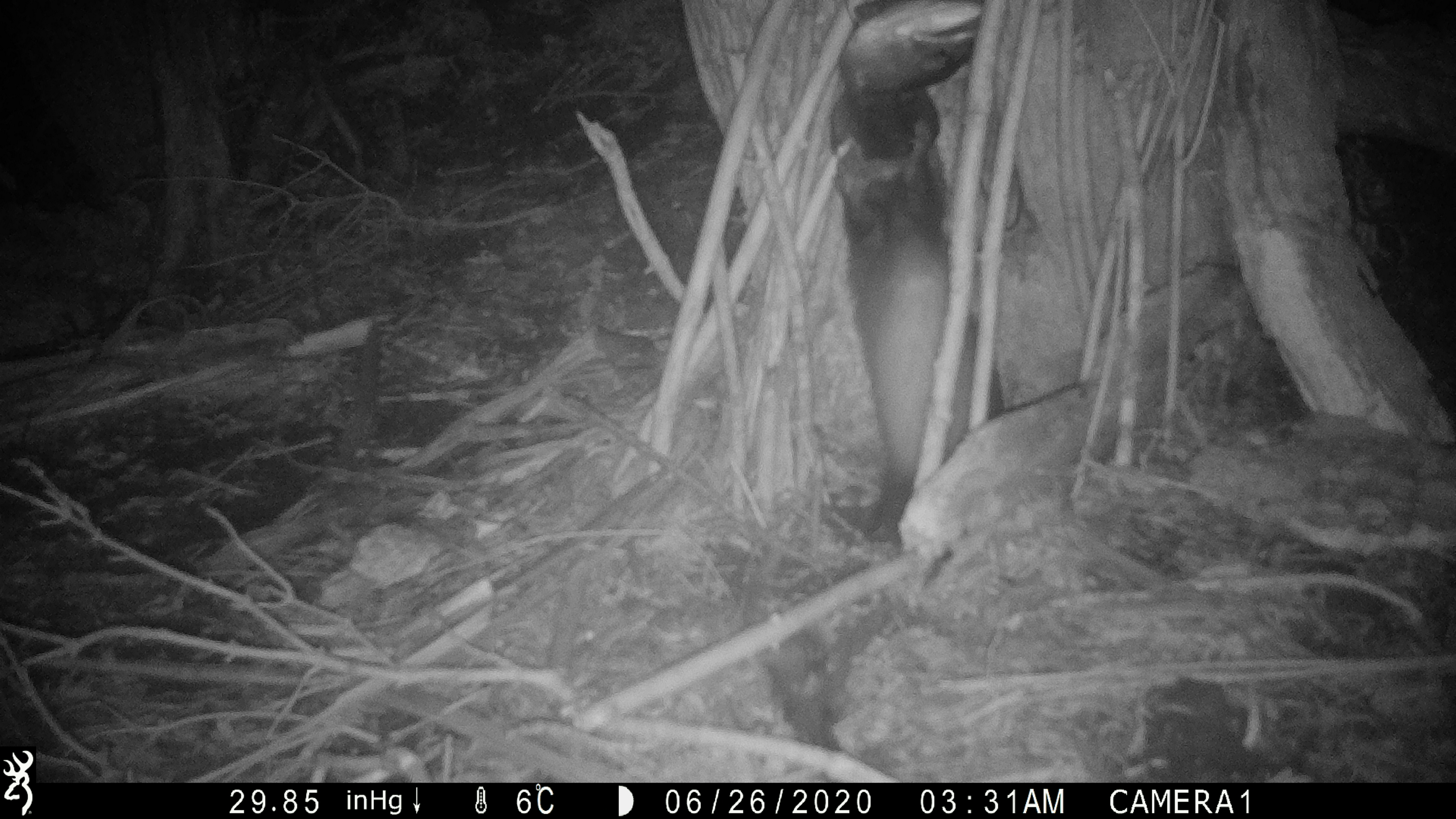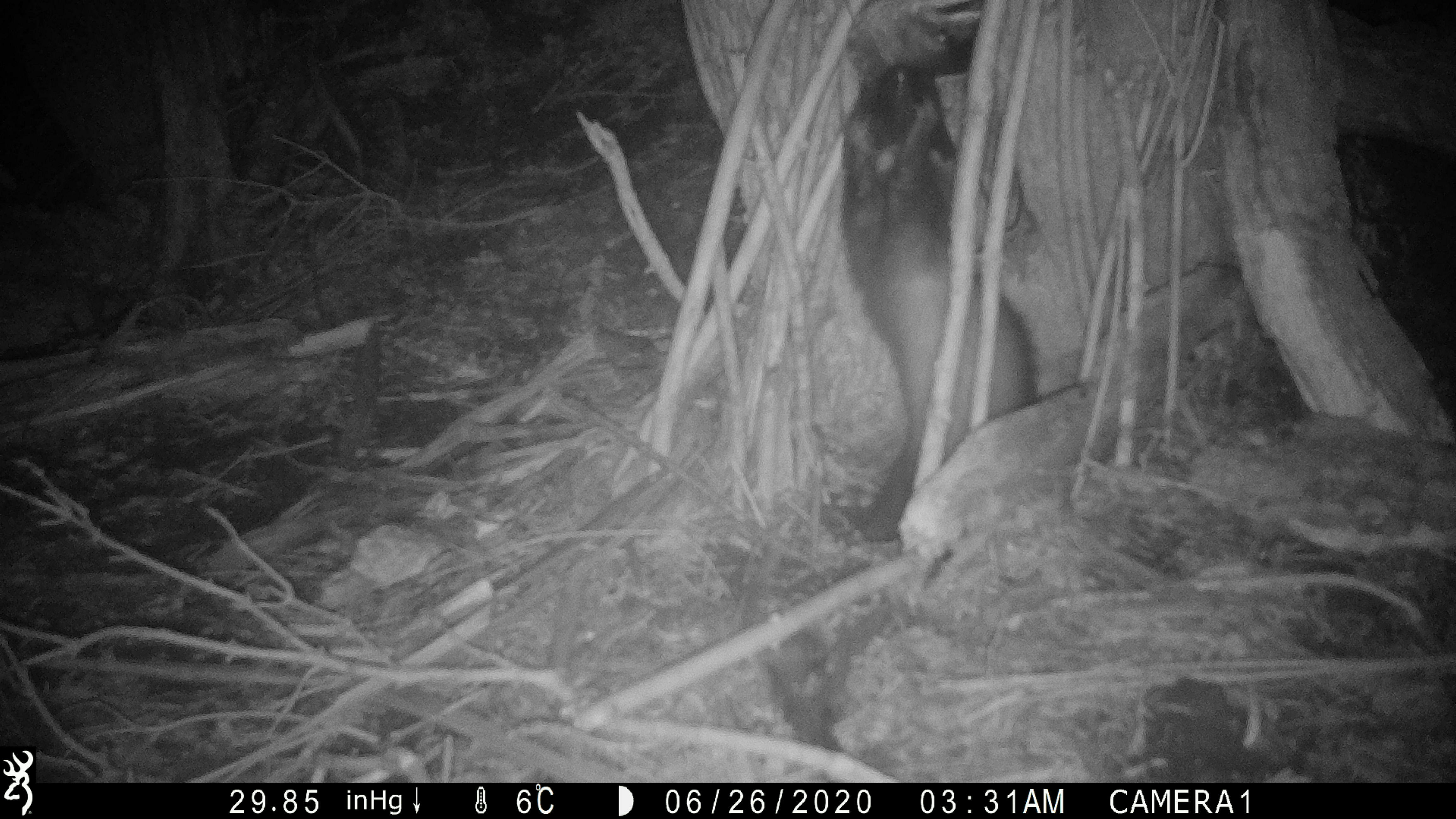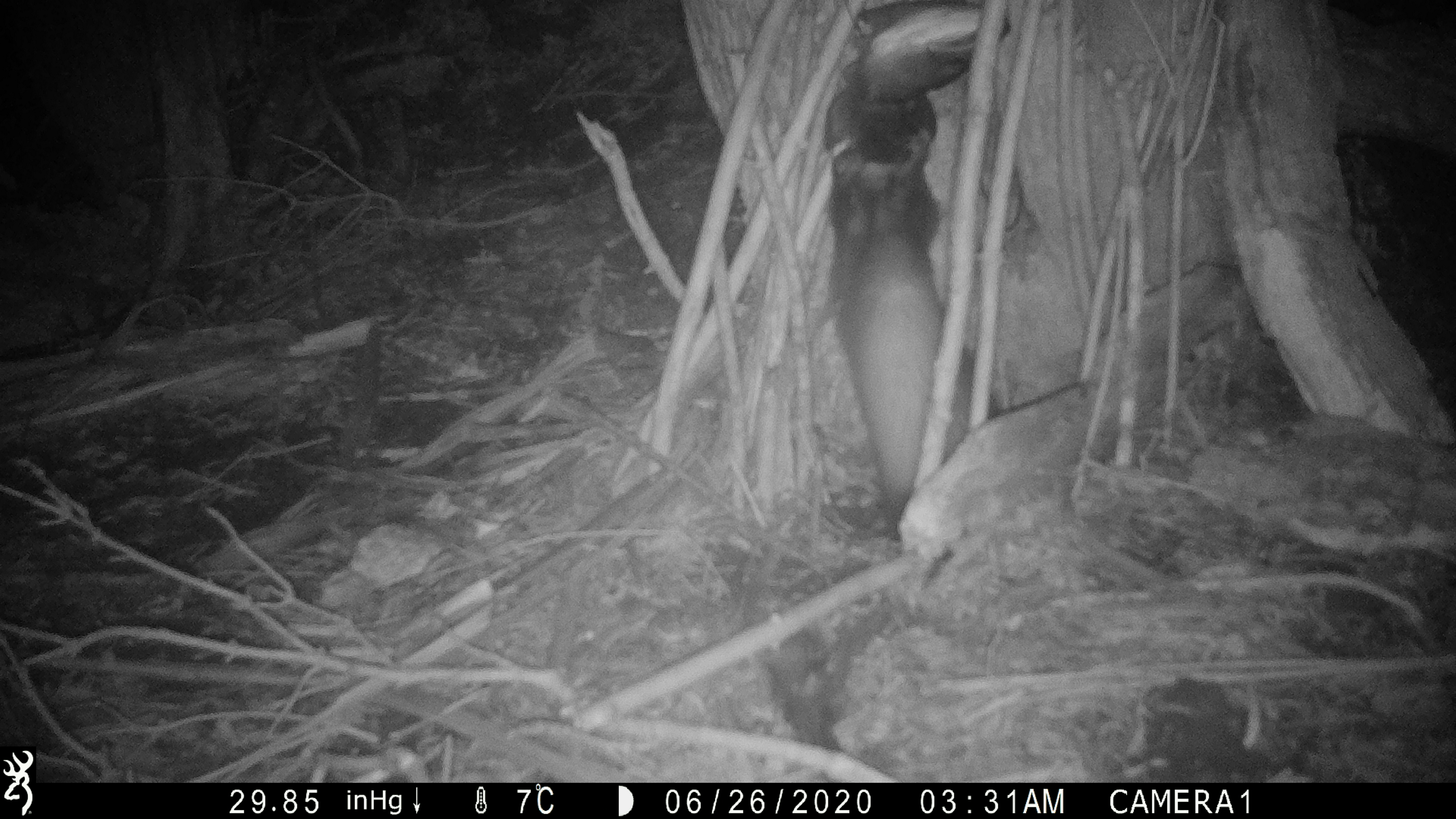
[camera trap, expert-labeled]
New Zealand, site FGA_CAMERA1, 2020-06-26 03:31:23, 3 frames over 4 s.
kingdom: Animalia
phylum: Chordata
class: Mammalia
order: Carnivora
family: Mustelidae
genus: Mustela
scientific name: Mustela furo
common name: ferret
Ferret (Mustela furo).